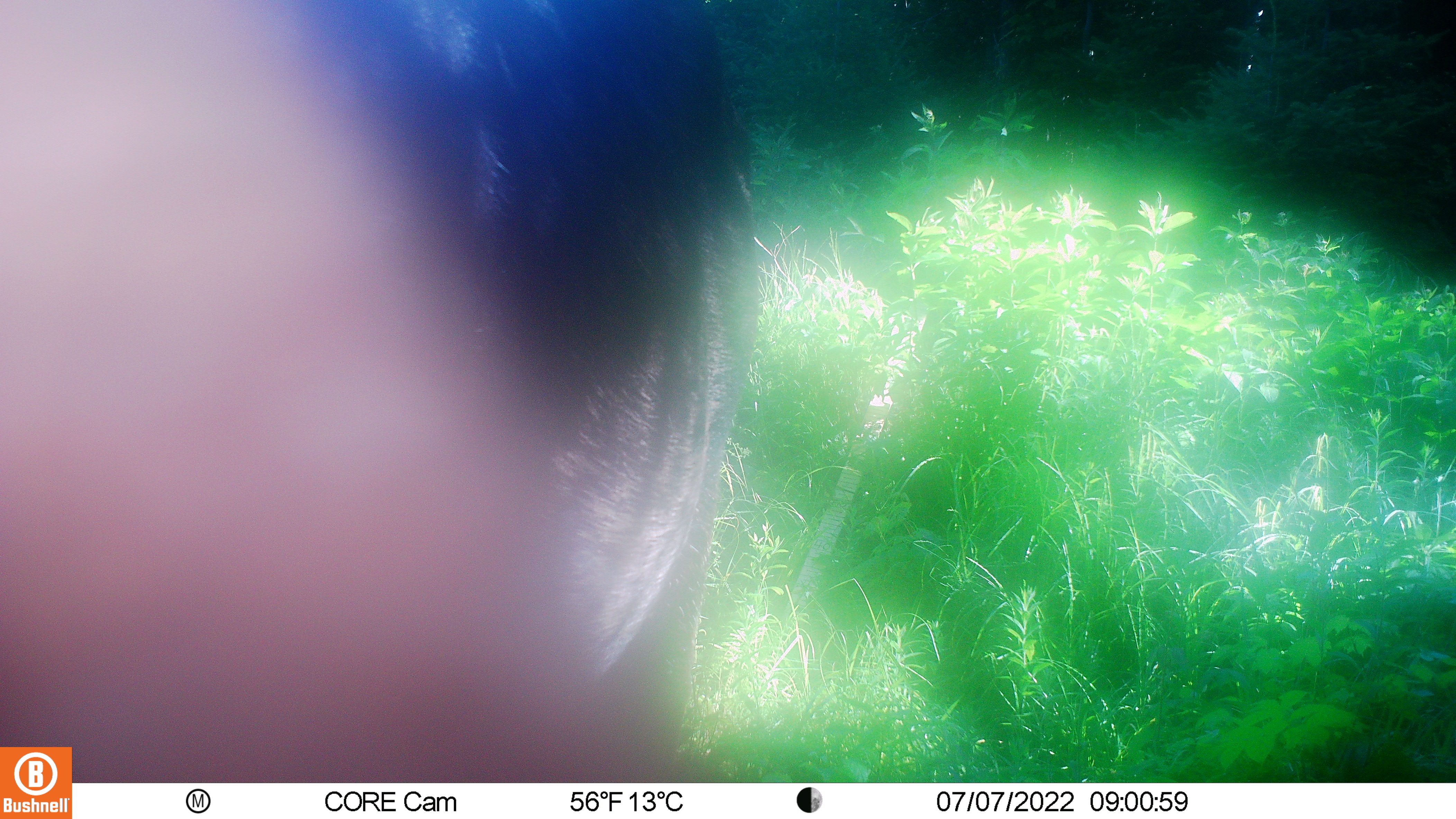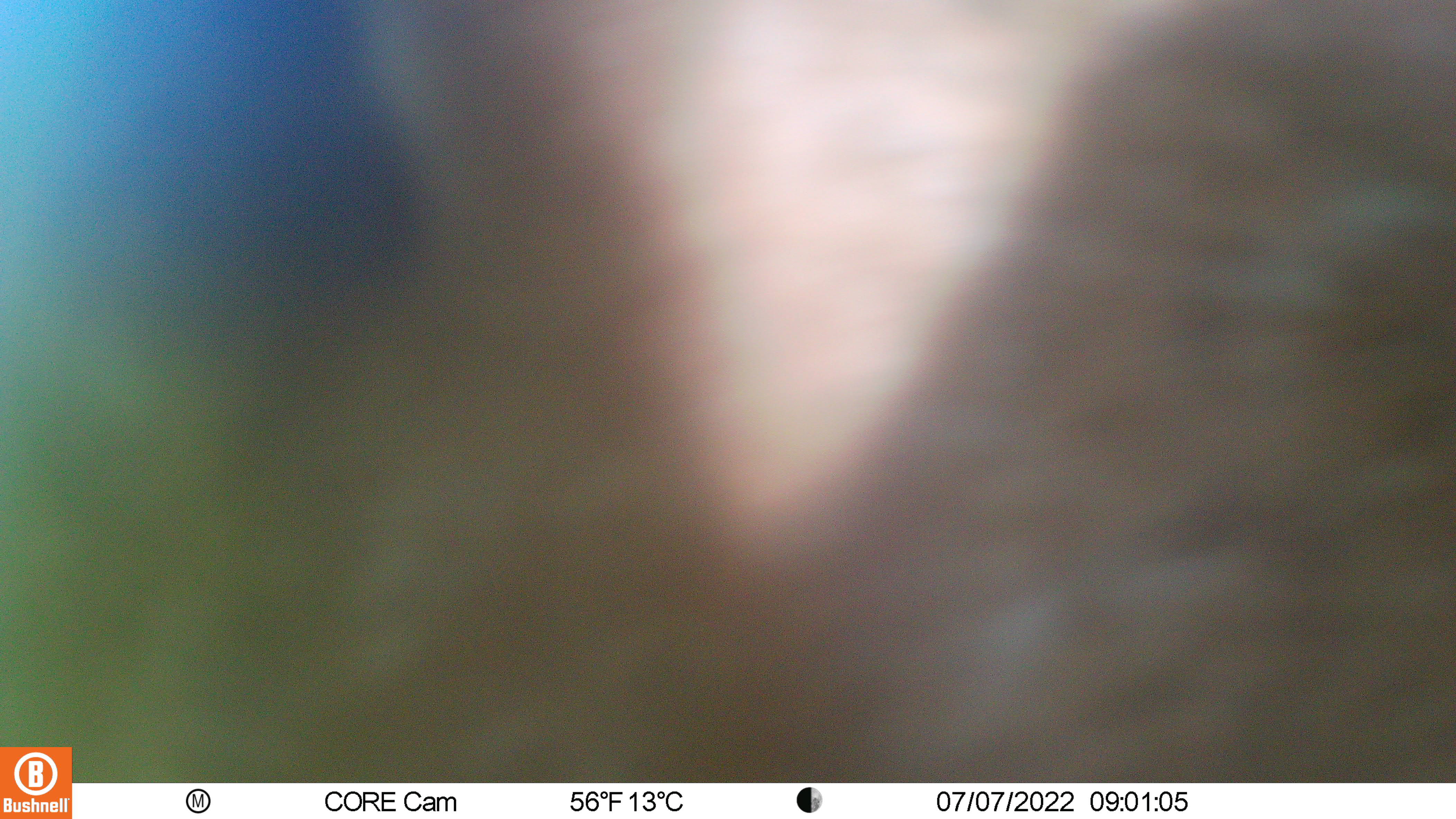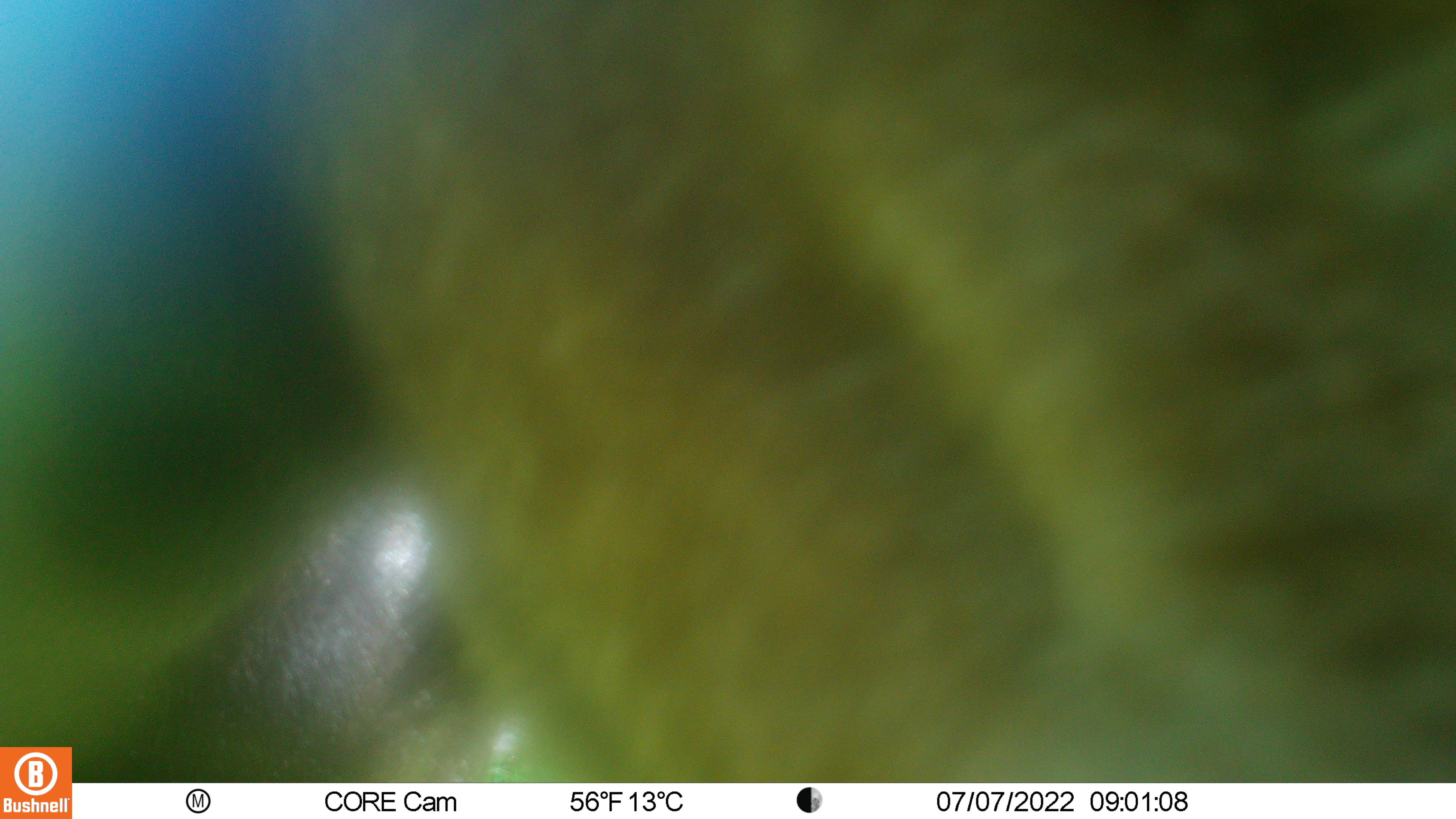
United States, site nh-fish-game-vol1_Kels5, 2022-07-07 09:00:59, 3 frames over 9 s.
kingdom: Animalia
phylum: Chordata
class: Mammalia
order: Artiodactyla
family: Cervidae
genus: Alces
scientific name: Alces alces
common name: moose